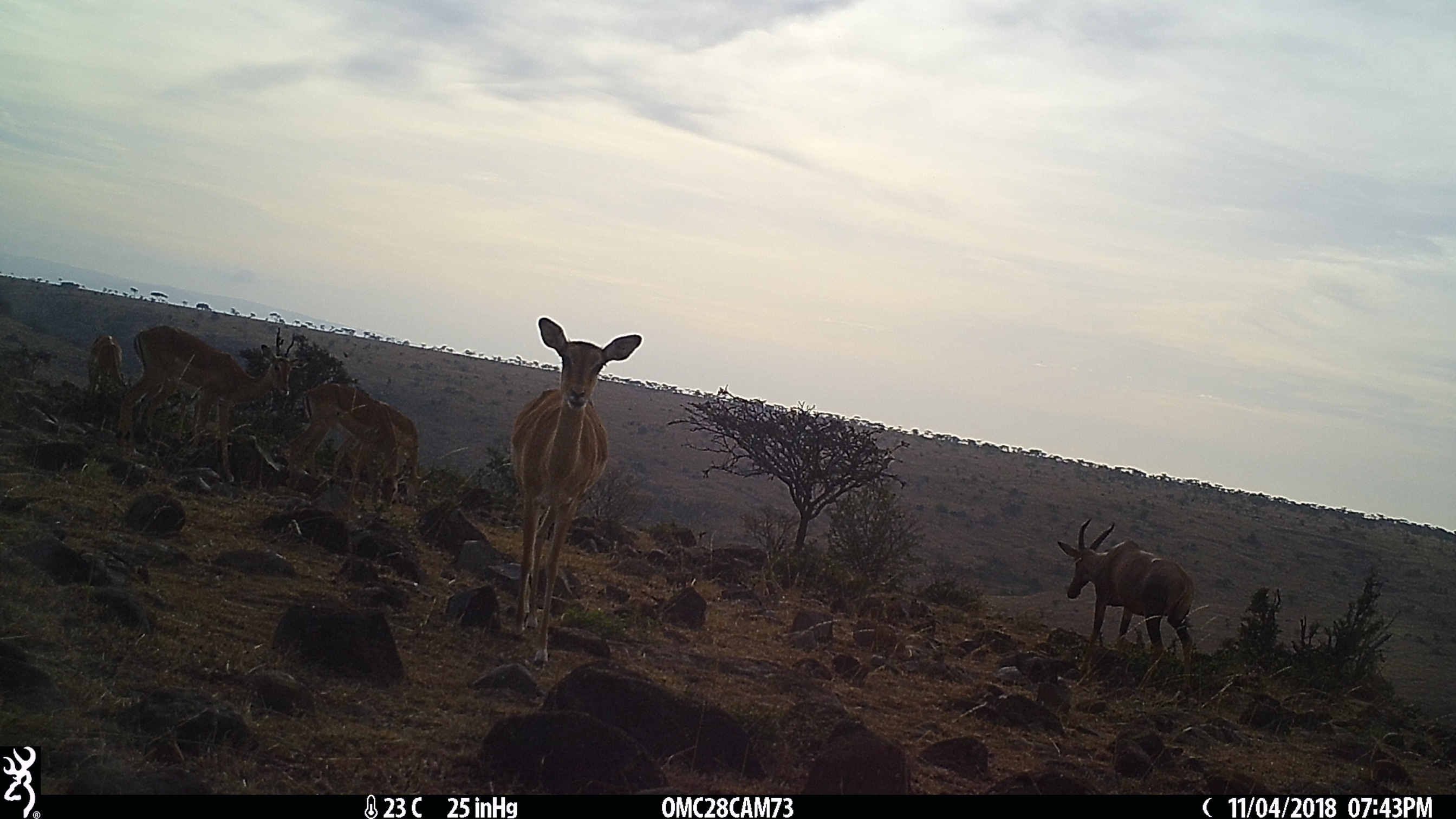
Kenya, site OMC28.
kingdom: Animalia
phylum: Chordata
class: Mammalia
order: Artiodactyla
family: Bovidae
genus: Aepyceros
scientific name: Aepyceros melampus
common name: impala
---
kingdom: Animalia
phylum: Chordata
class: Mammalia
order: Artiodactyla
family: Bovidae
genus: Damaliscus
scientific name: Damaliscus lunatus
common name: topi